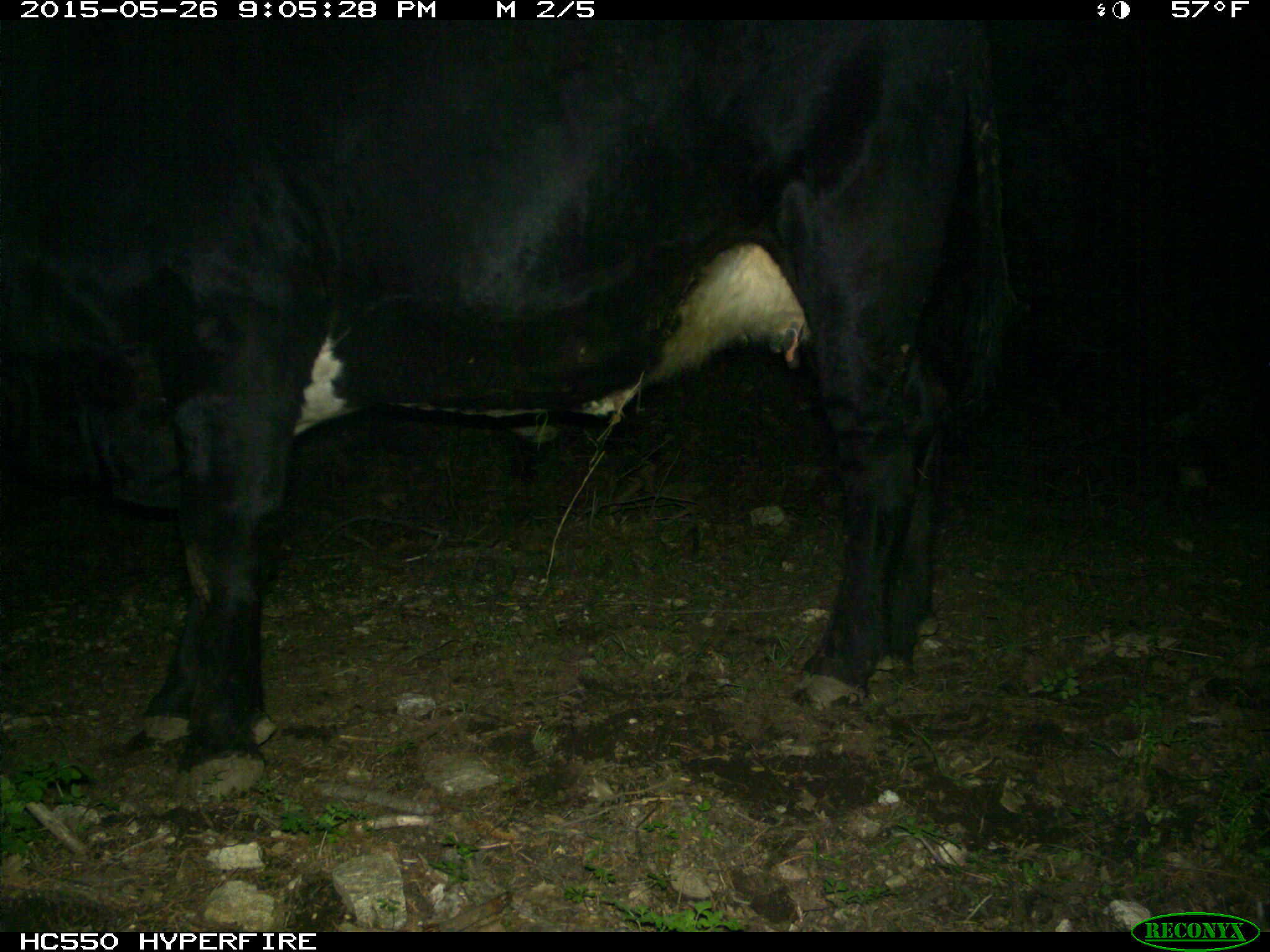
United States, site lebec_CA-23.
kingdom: Animalia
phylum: Chordata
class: Mammalia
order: Artiodactyla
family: Bovidae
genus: Bos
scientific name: Bos taurus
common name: domestic cow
Bos taurus (domestic cow).